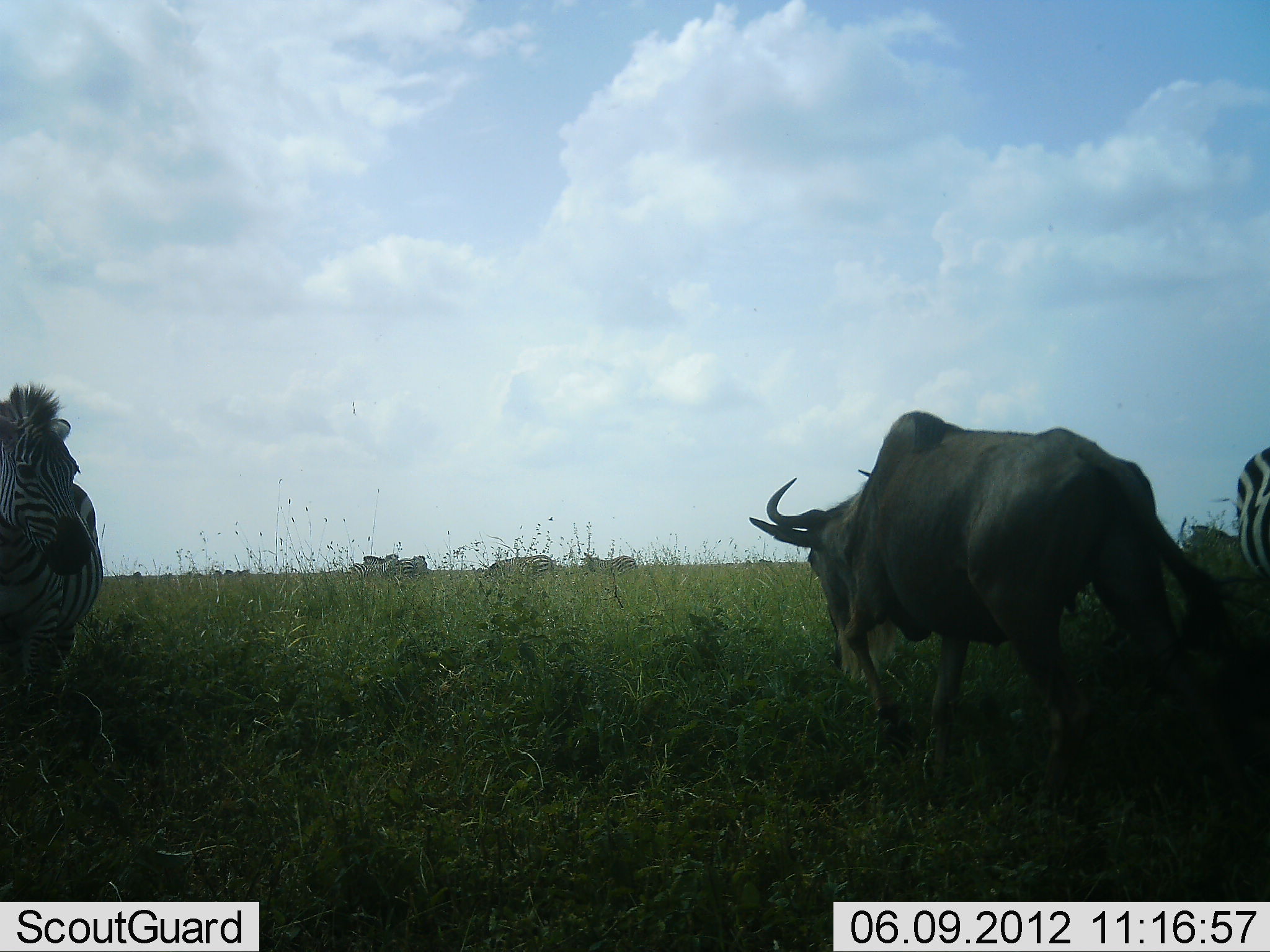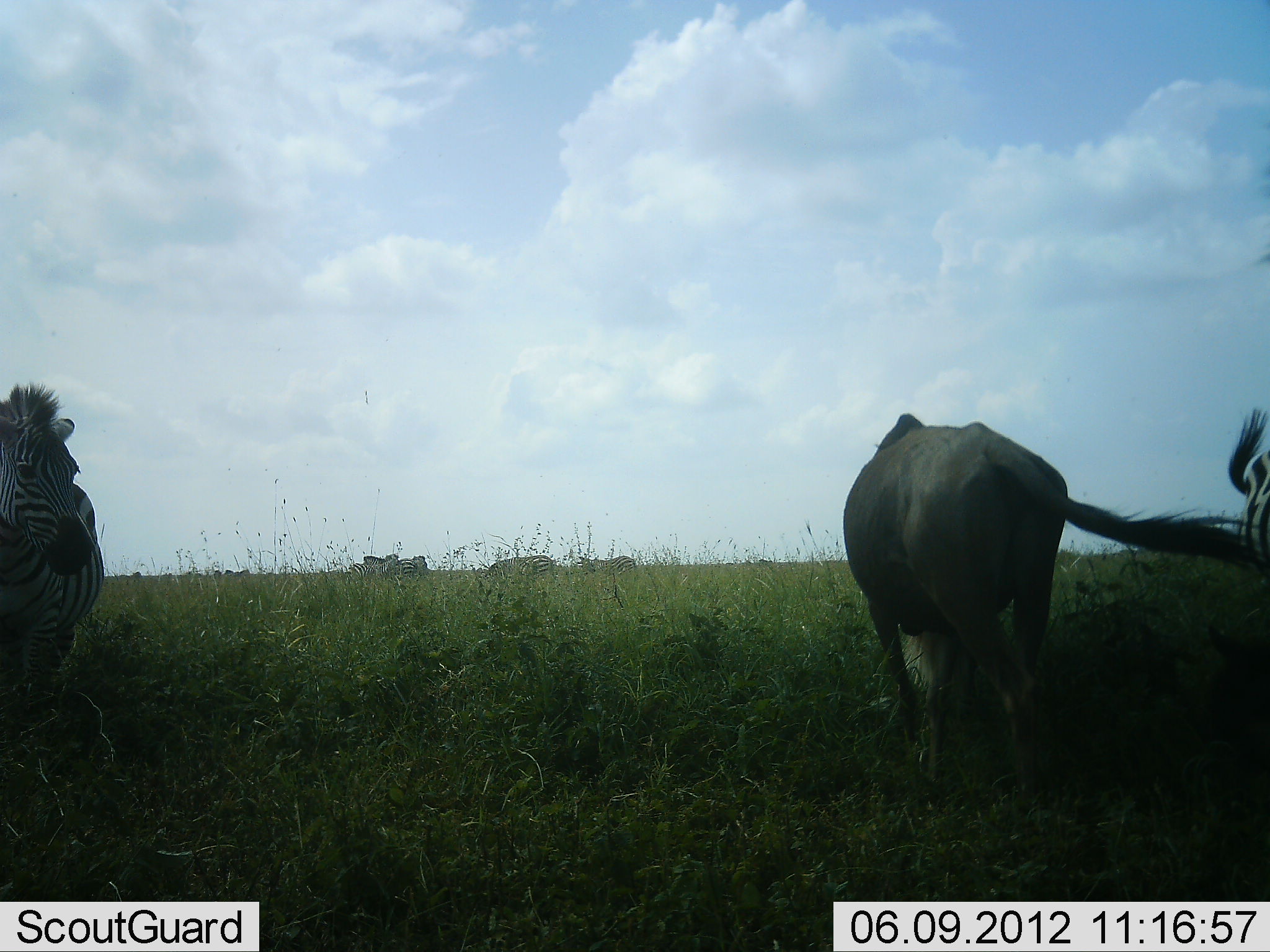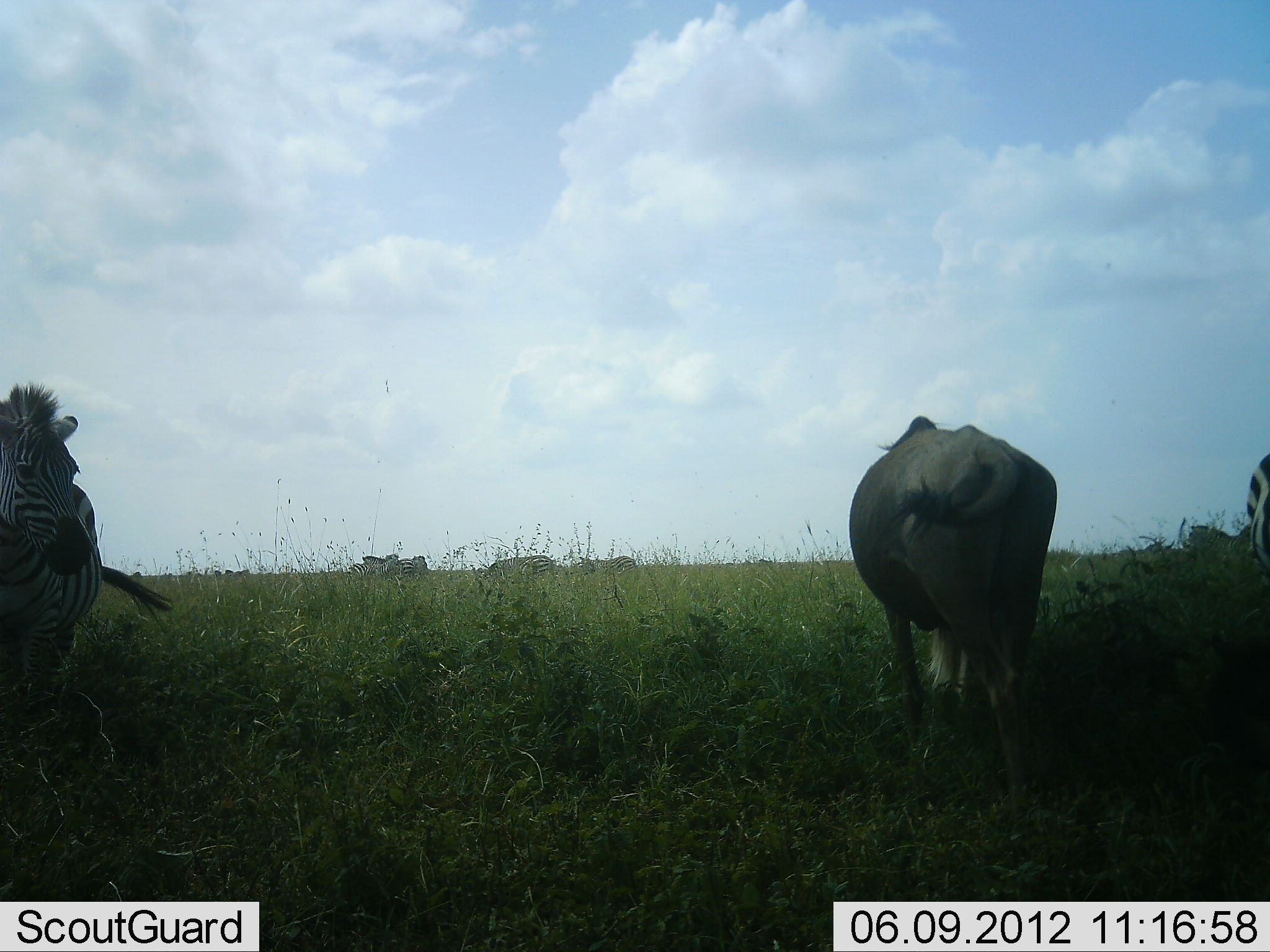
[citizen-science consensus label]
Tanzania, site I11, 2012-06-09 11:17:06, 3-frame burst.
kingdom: Animalia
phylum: Chordata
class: Mammalia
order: Artiodactyla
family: Bovidae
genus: Connochaetes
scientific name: Connochaetes taurinus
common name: blue wildebeest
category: wildebeest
Wildebeest (blue wildebeest) (Connochaetes taurinus), count 1. Behavior (volunteer vote fractions): standing 60%, resting 0%, moving 20%, interacting 10%. Young present (vote fraction): 0%. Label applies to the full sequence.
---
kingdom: Animalia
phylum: Chordata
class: Mammalia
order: Perissodactyla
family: Equidae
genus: Equus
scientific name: Equus quagga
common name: plains zebra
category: zebra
Zebra (plains zebra) (Equus quagga), count 4. Behavior (volunteer vote fractions): standing 91%, resting 9%, moving 9%, interacting 9%. Young present (vote fraction): 0%. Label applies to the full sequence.